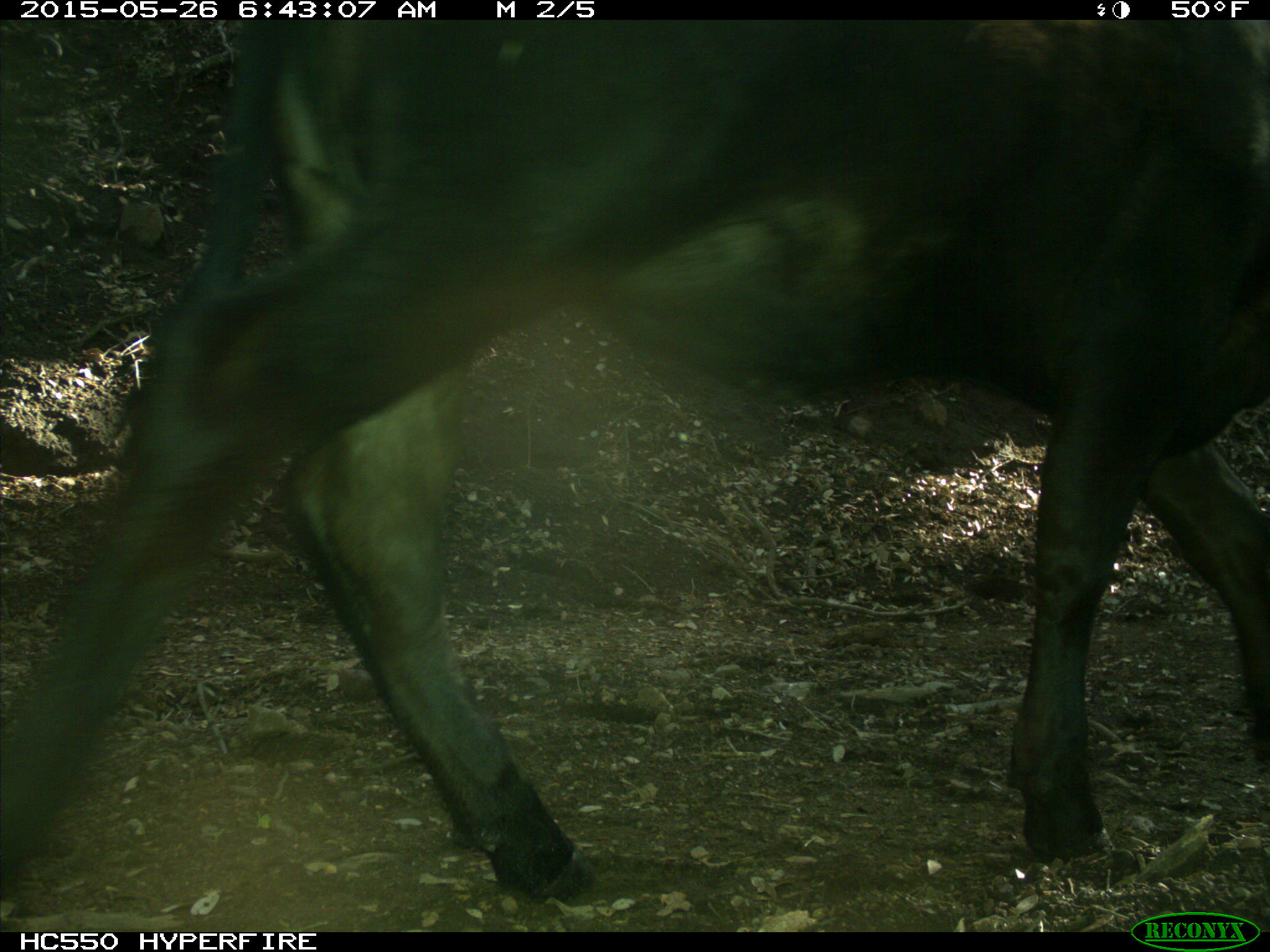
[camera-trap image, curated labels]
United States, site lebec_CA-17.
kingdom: Animalia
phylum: Chordata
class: Mammalia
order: Artiodactyla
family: Bovidae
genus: Bos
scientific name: Bos taurus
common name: domestic cow